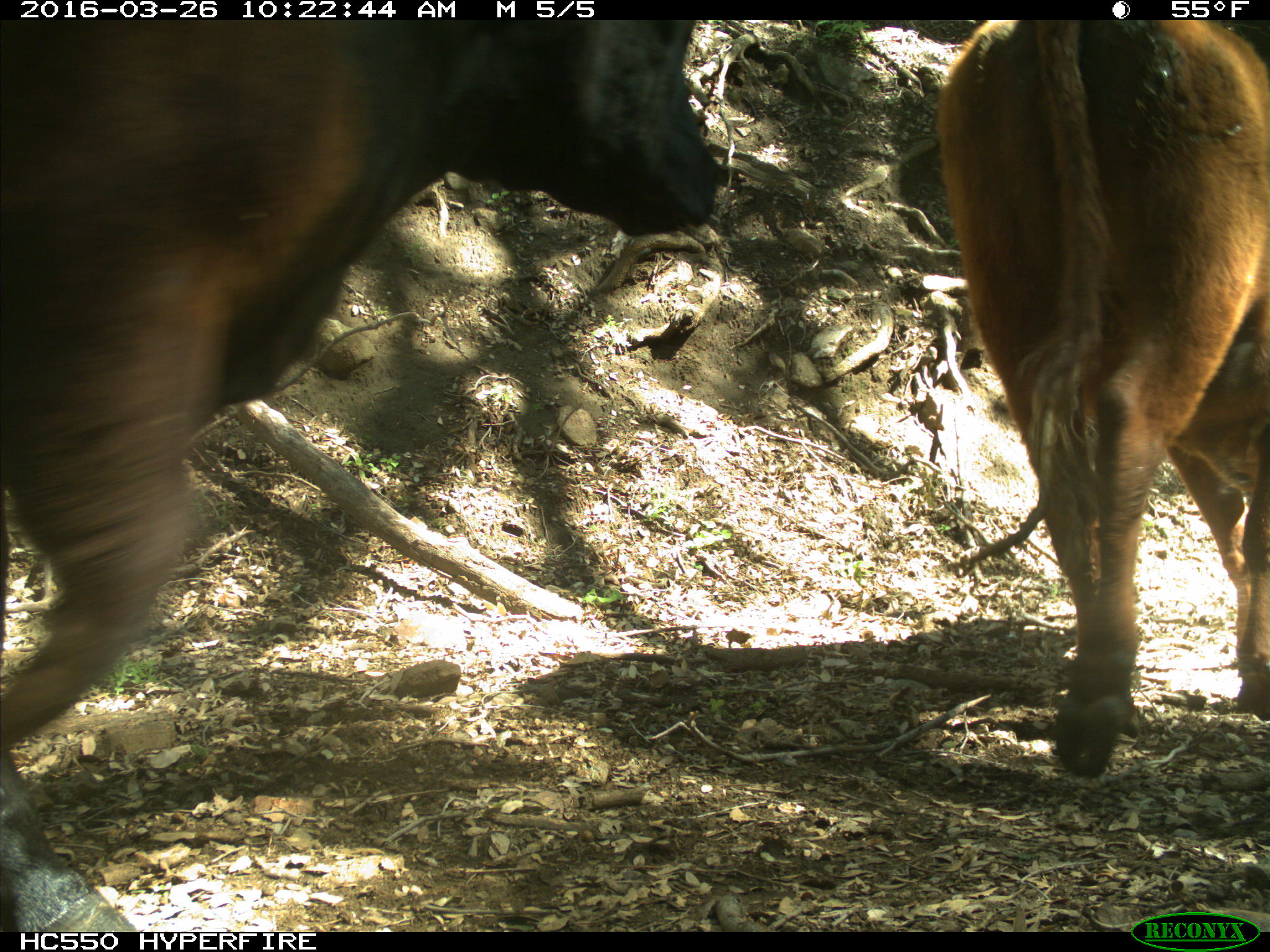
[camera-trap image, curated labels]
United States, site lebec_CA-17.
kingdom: Animalia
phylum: Chordata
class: Mammalia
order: Artiodactyla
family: Bovidae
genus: Bos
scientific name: Bos taurus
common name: domestic cow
Bos taurus (domestic cow).